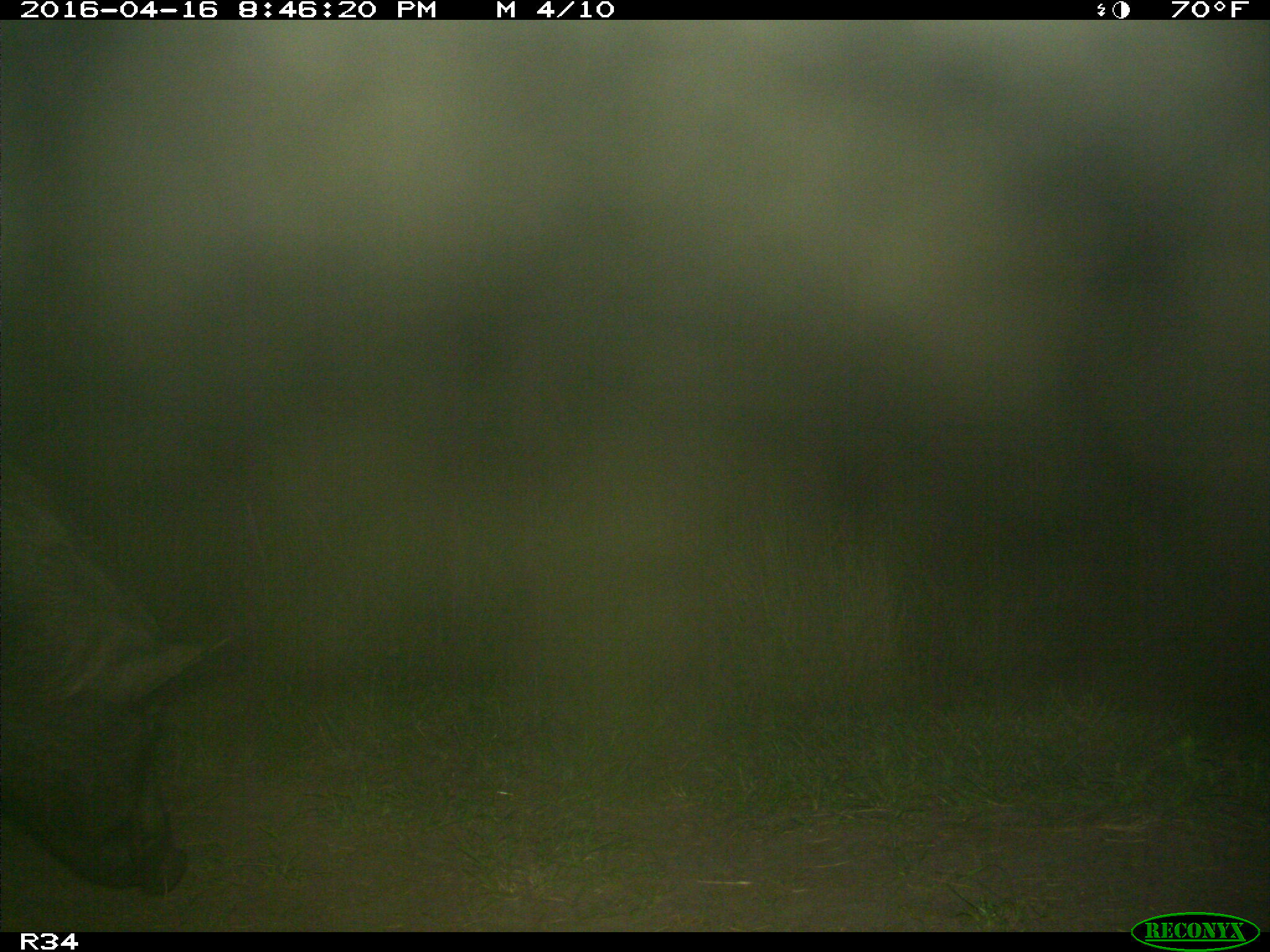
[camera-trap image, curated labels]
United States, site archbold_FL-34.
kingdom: Animalia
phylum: Chordata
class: Mammalia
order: Artiodactyla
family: Suidae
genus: Sus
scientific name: Sus scrofa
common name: wild boar